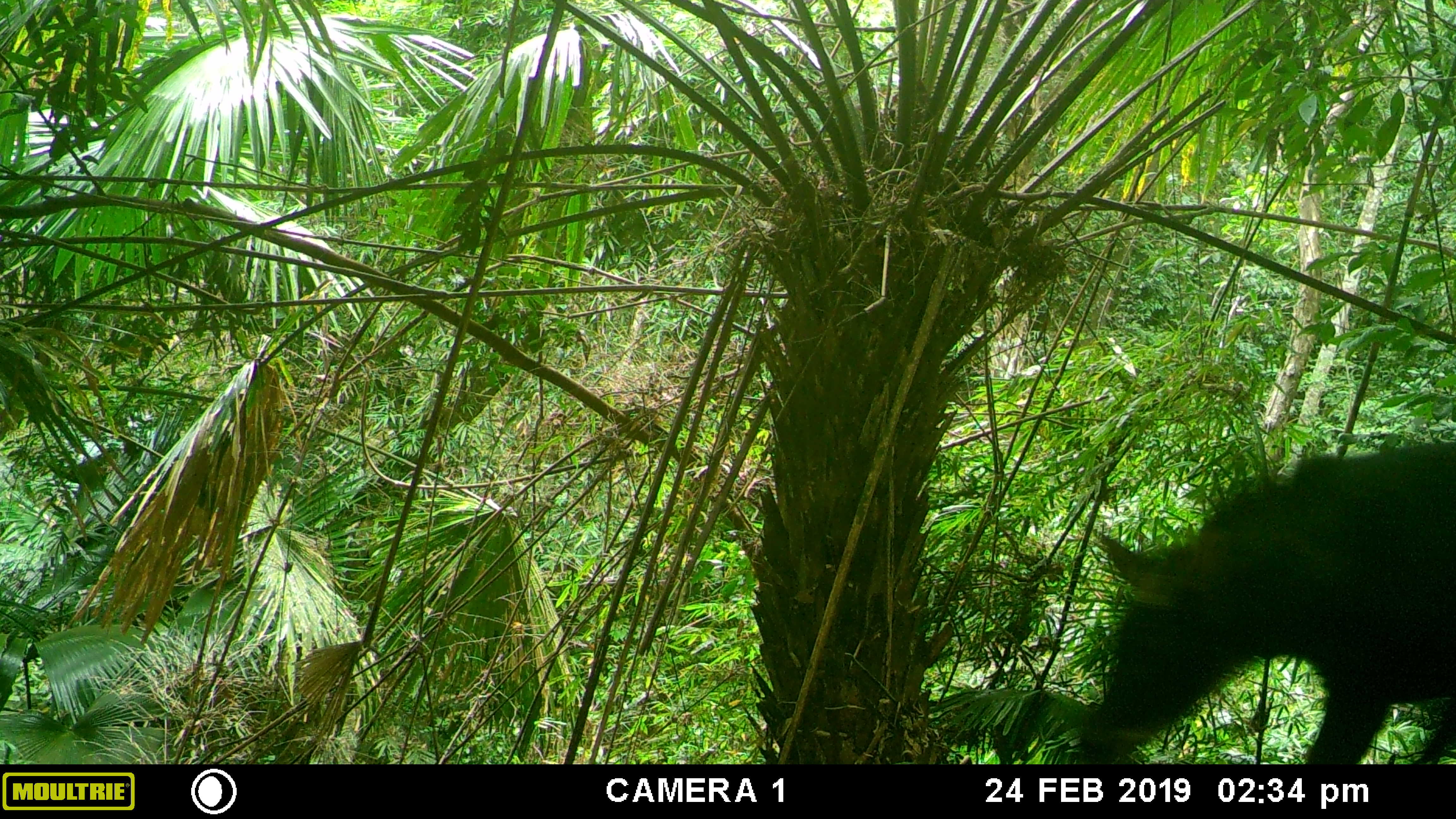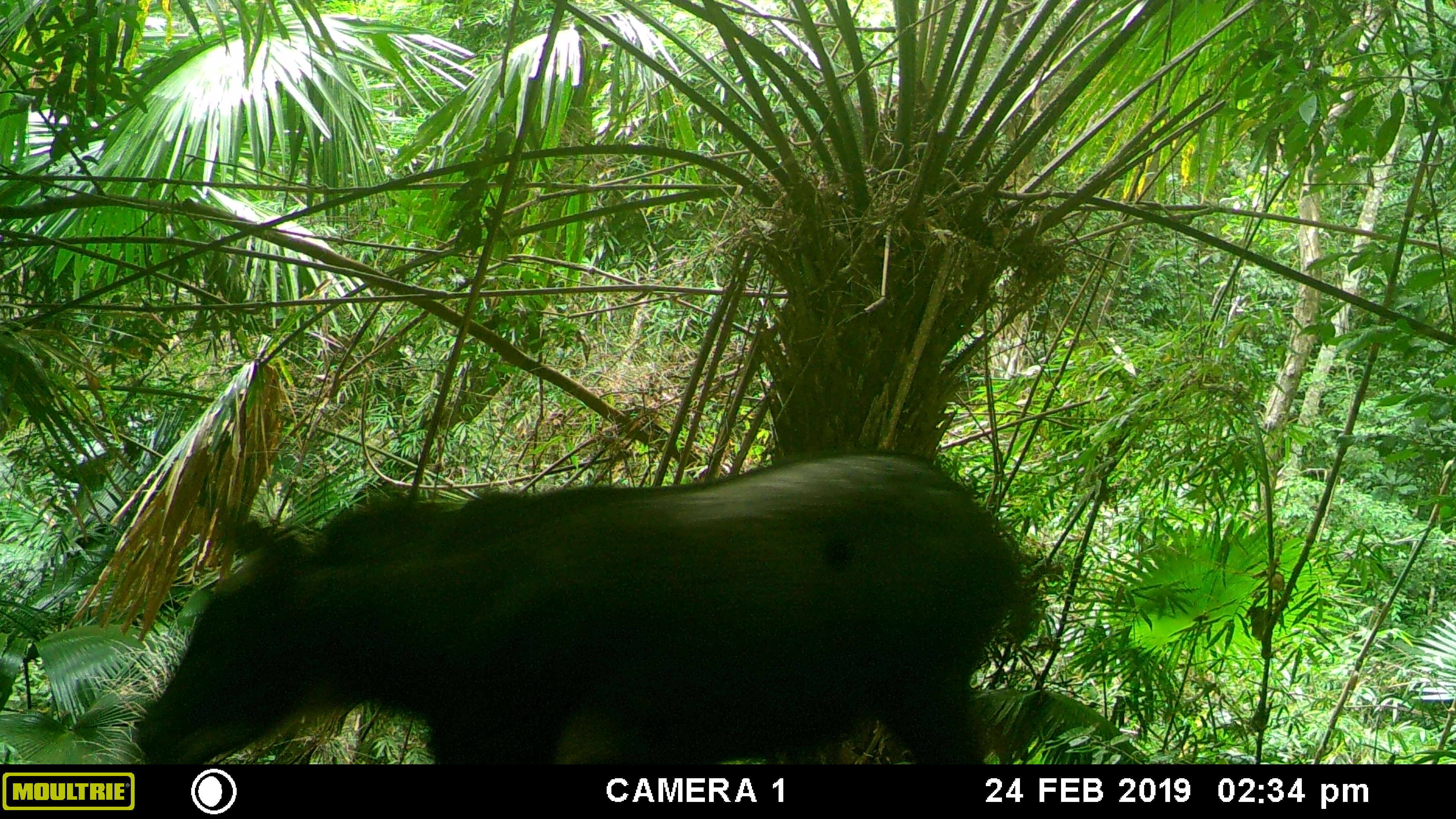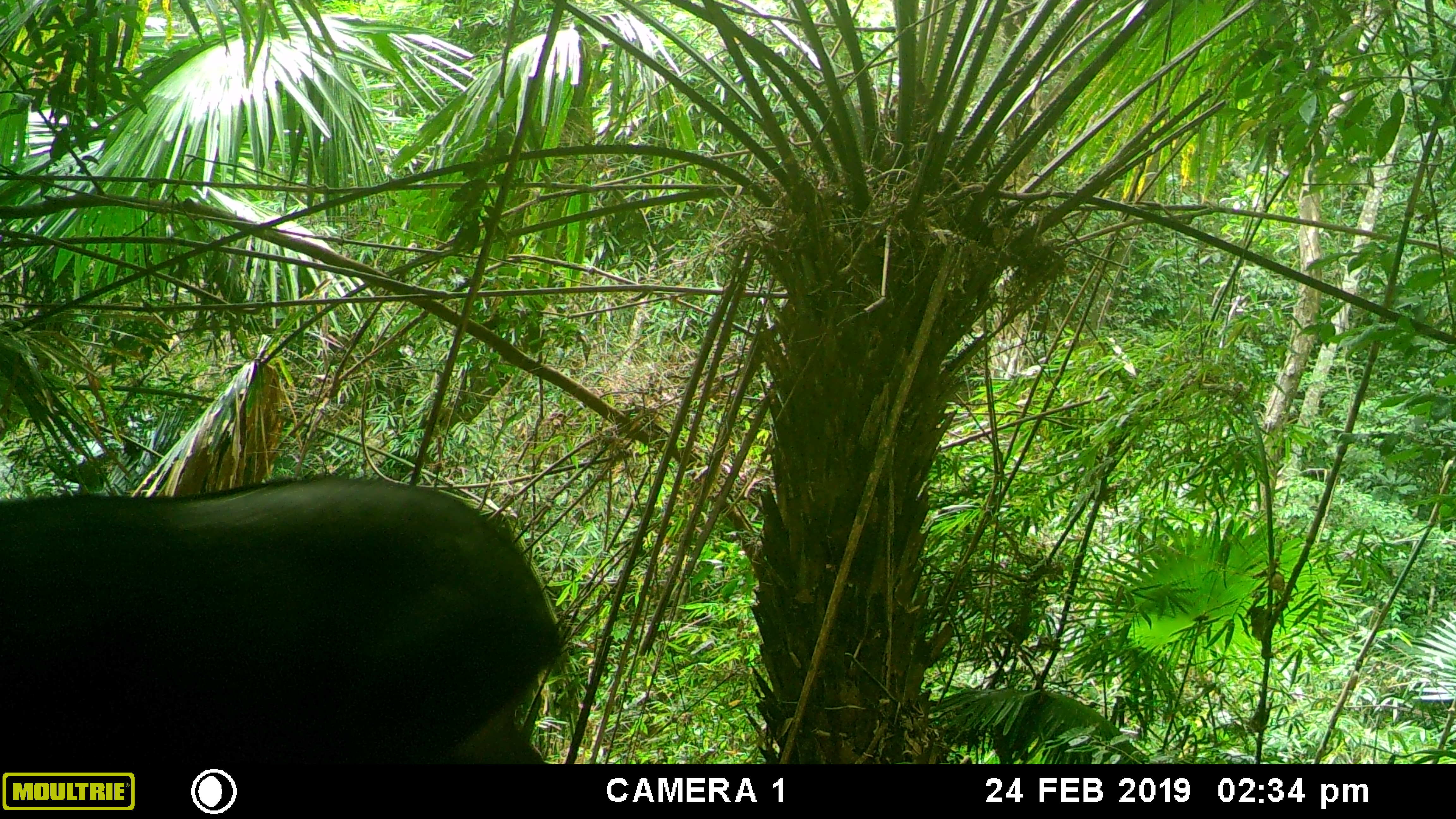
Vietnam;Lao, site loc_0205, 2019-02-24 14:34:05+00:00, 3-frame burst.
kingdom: Animalia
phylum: Chordata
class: Mammalia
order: Artiodactyla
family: Bovidae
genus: Capricornis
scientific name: Capricornis sumatraensis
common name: chinese serow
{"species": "chinese serow (Capricornis sumatraensis)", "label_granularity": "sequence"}